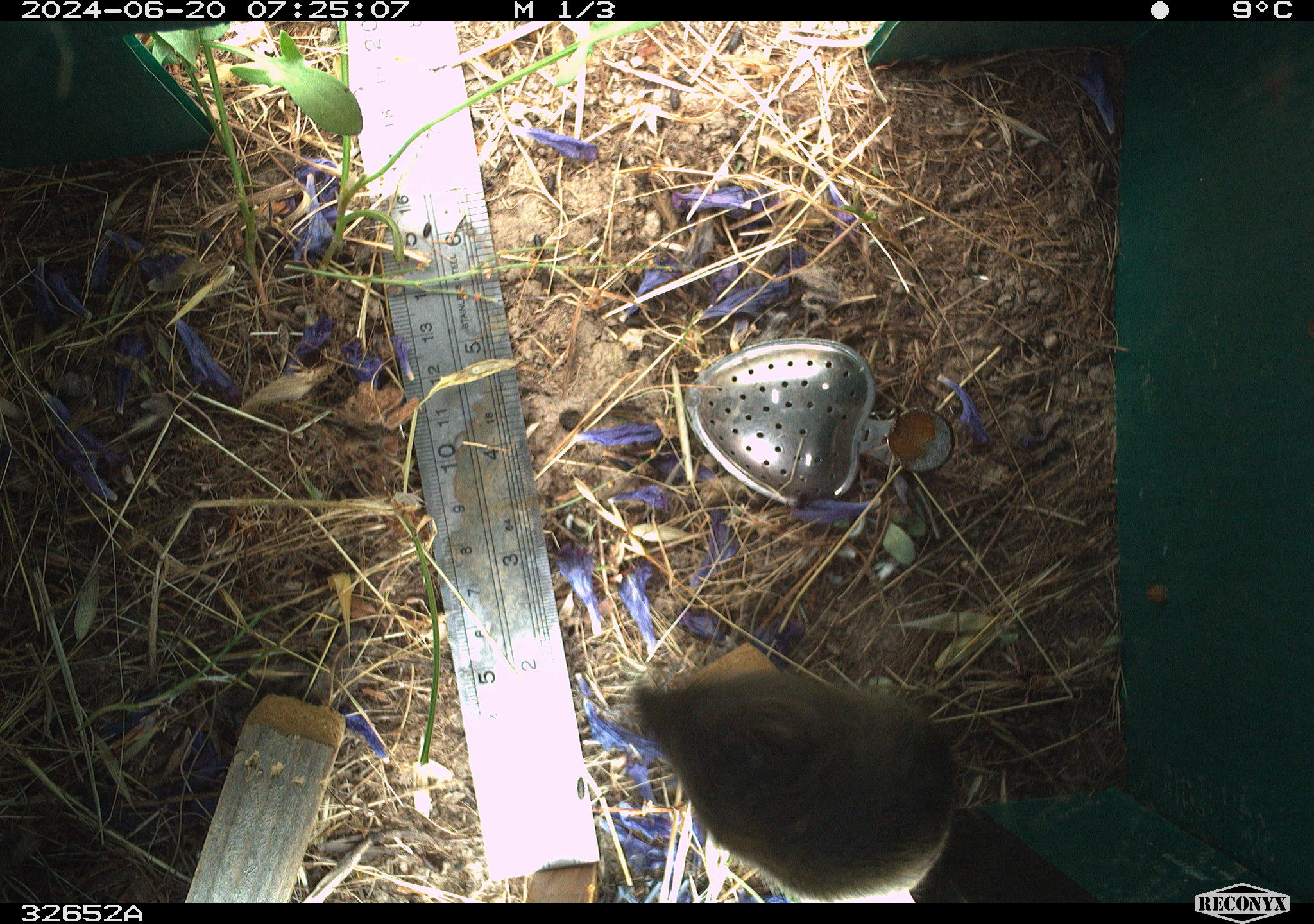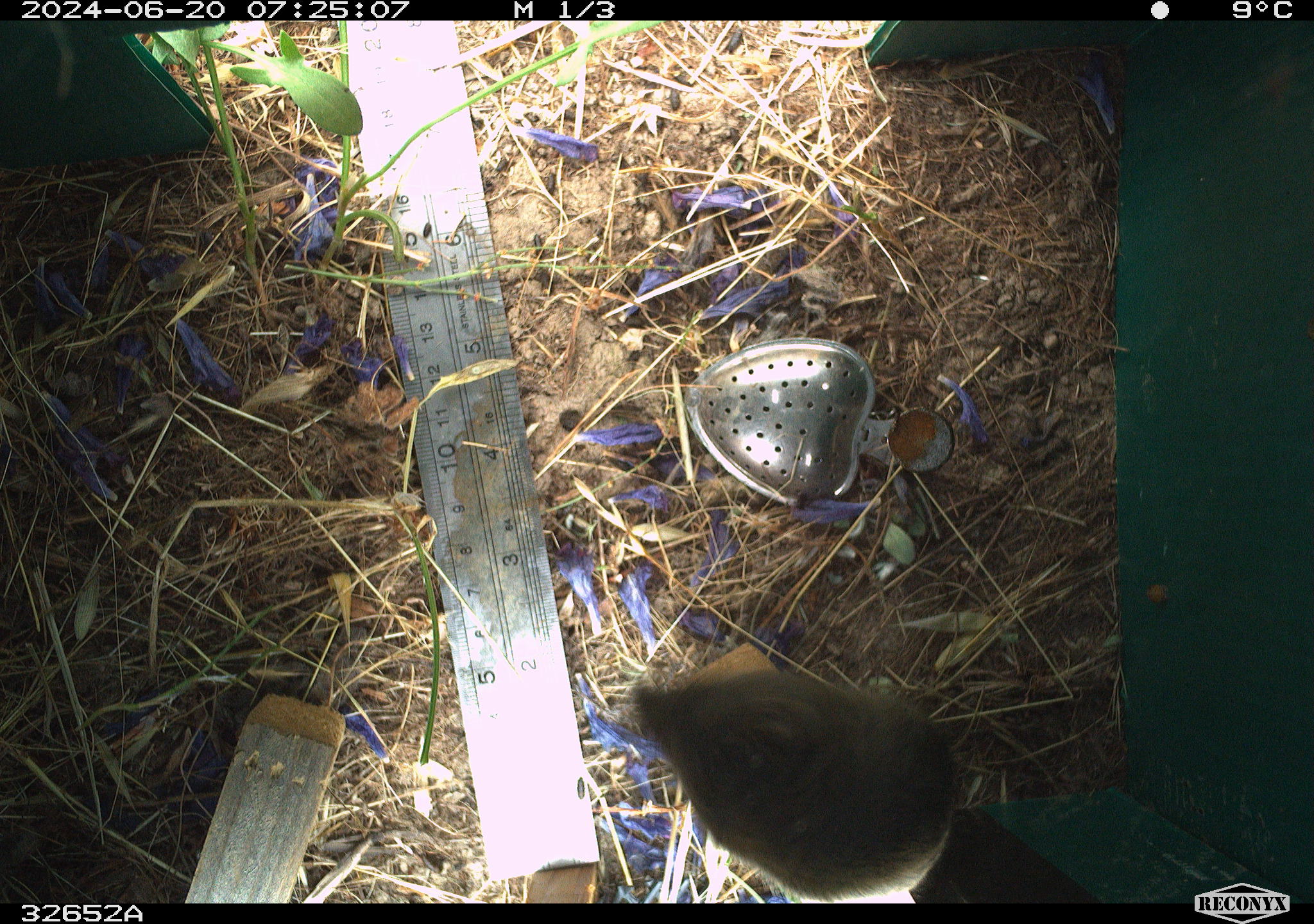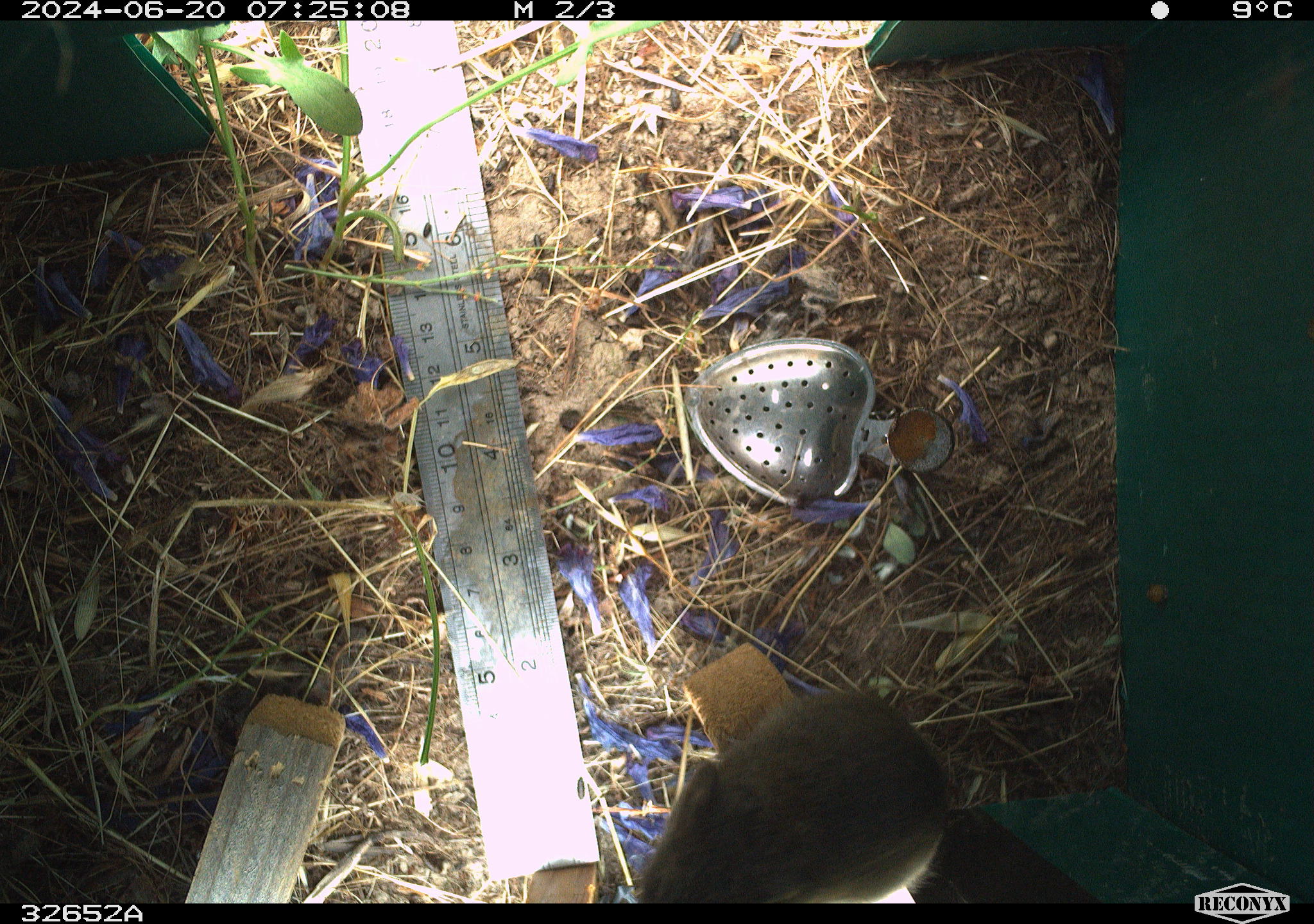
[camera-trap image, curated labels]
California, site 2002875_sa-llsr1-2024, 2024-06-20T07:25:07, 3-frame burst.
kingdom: Animalia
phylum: Chordata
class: Mammalia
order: Rodentia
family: Cricetidae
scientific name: Arvicolinae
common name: voles, lemmings, and muskrats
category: arvicolinae subfamily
Arvicolinae subfamily (voles, lemmings, and muskrats) (Arvicolinae).